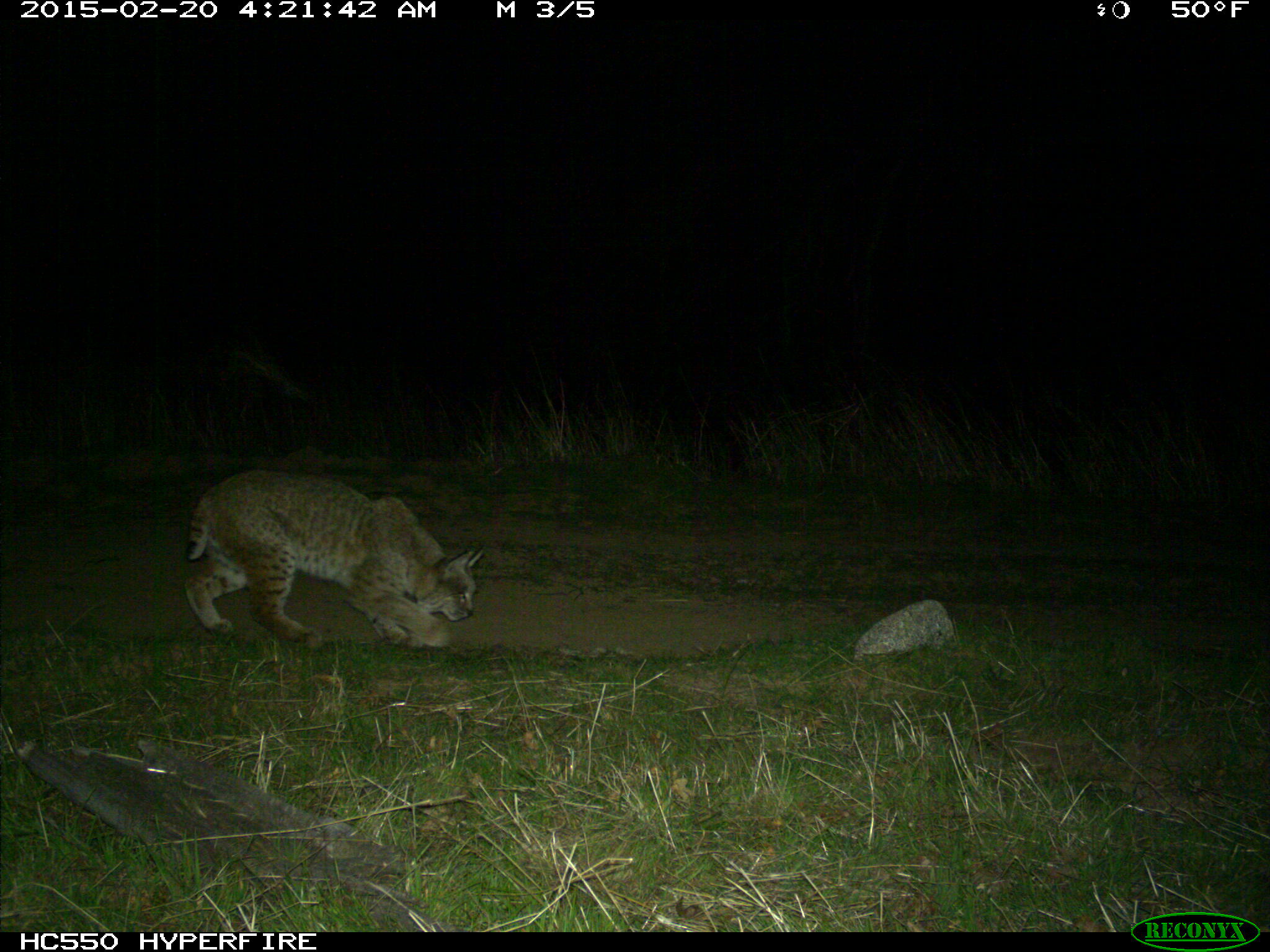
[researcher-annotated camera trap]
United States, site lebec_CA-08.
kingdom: Animalia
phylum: Chordata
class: Mammalia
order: Carnivora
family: Felidae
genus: Lynx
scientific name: Lynx rufus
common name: bobcat